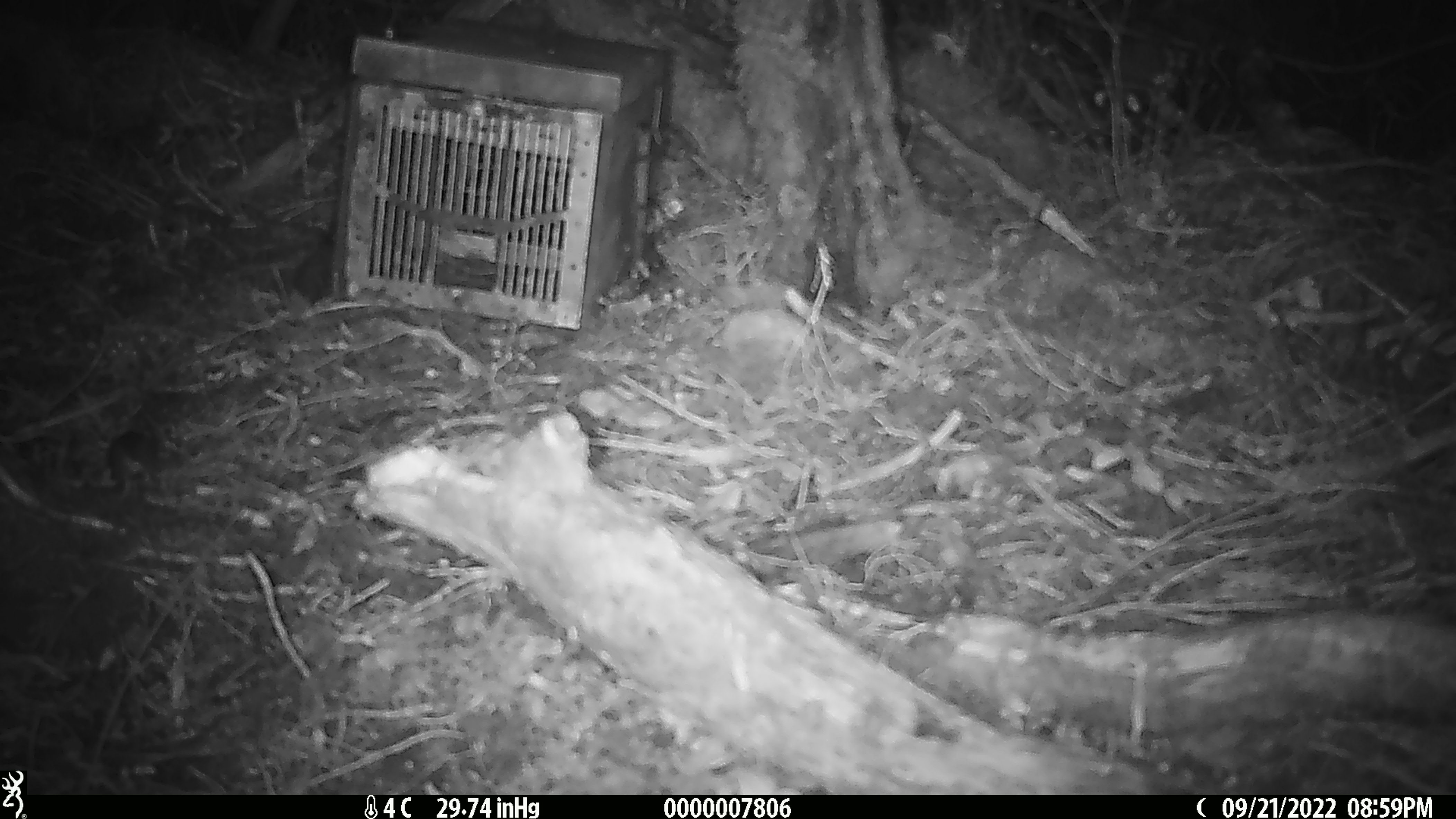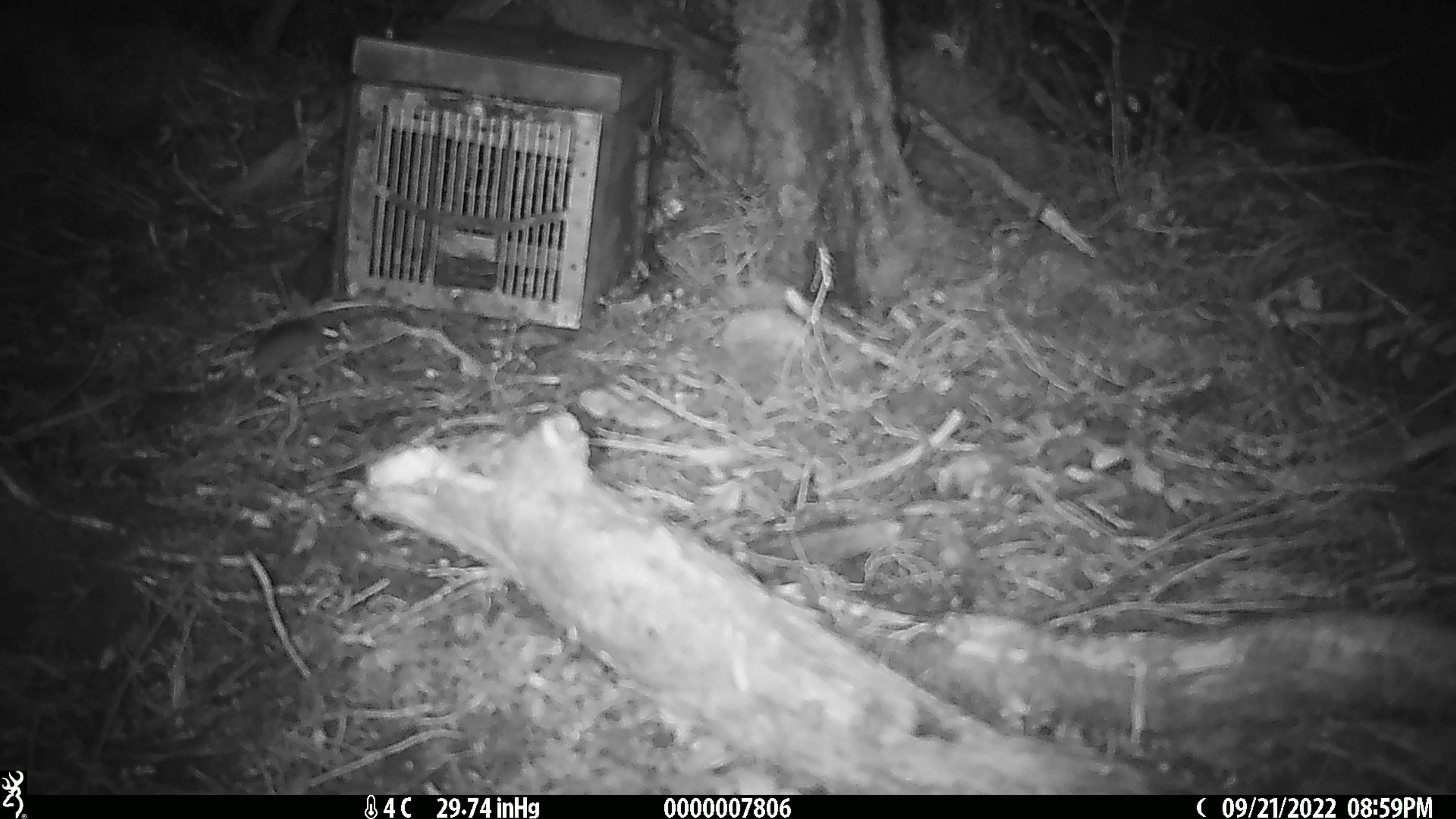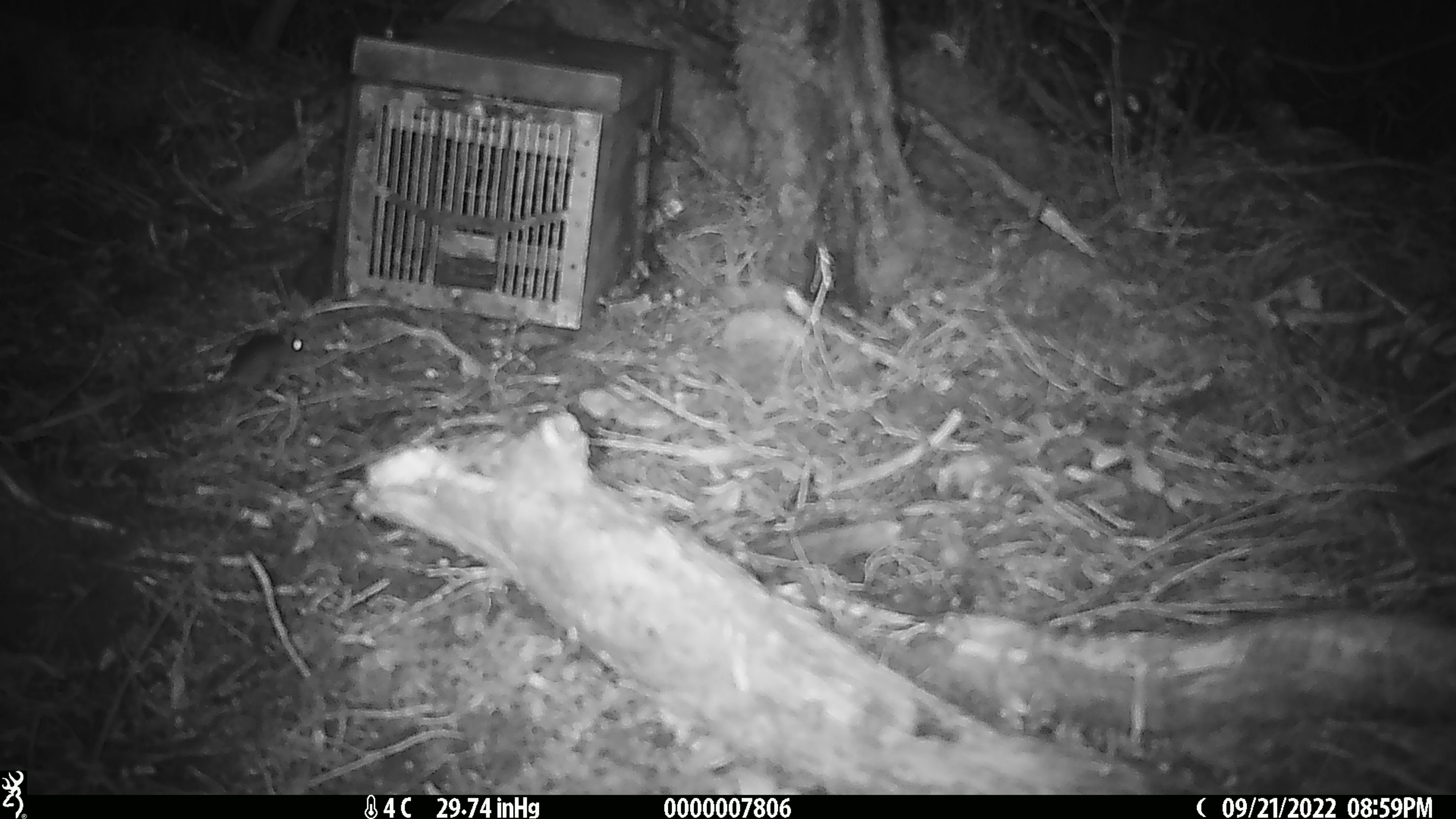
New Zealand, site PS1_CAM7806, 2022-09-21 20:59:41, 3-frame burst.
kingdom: Animalia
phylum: Chordata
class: Mammalia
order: Rodentia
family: Muridae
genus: Mus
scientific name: Mus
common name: mouse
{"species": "mouse (Mus)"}